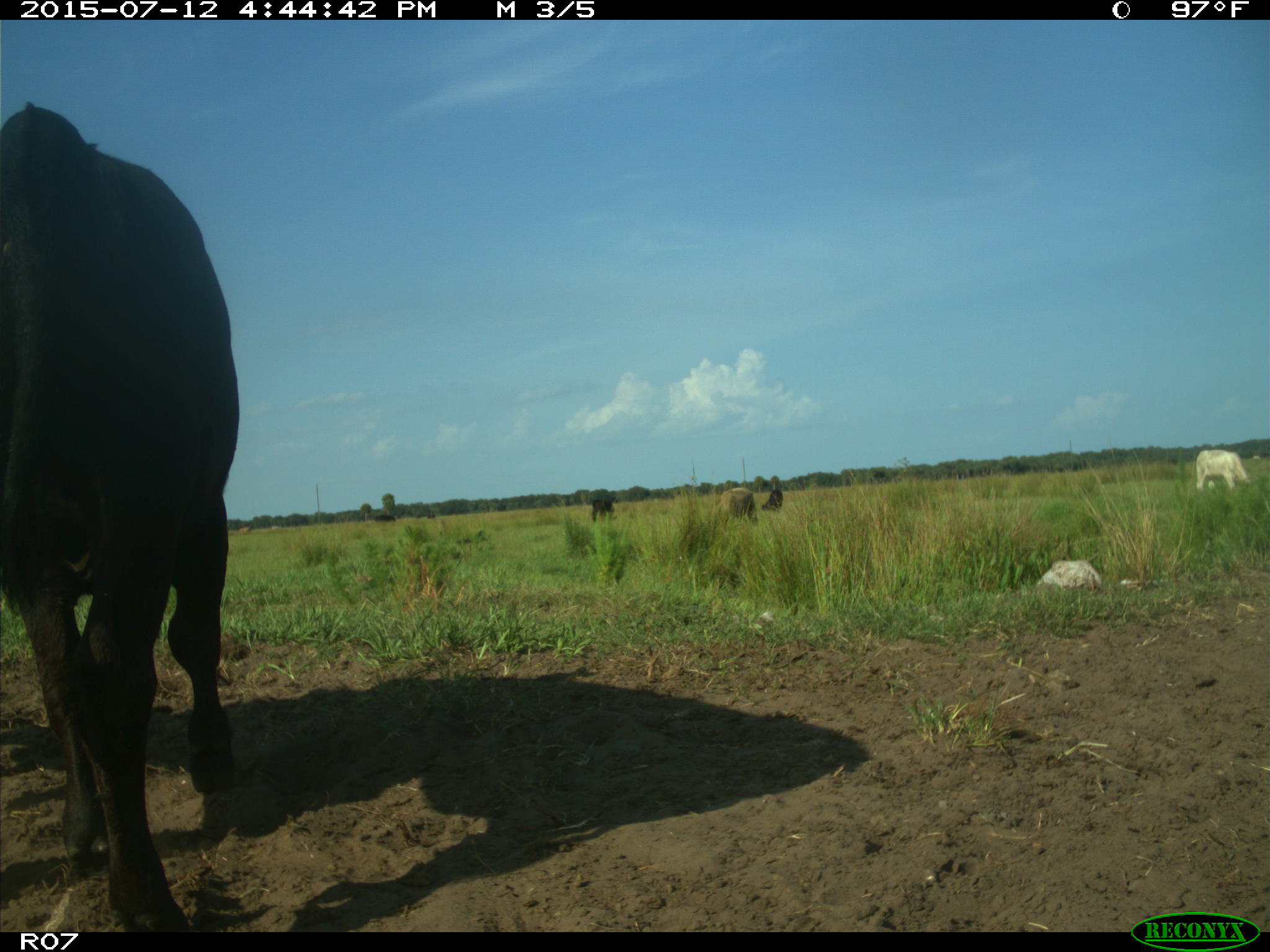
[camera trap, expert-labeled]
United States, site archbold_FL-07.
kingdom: Animalia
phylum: Chordata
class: Mammalia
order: Artiodactyla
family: Bovidae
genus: Bos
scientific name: Bos taurus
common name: domestic cow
Bos taurus (domestic cow).